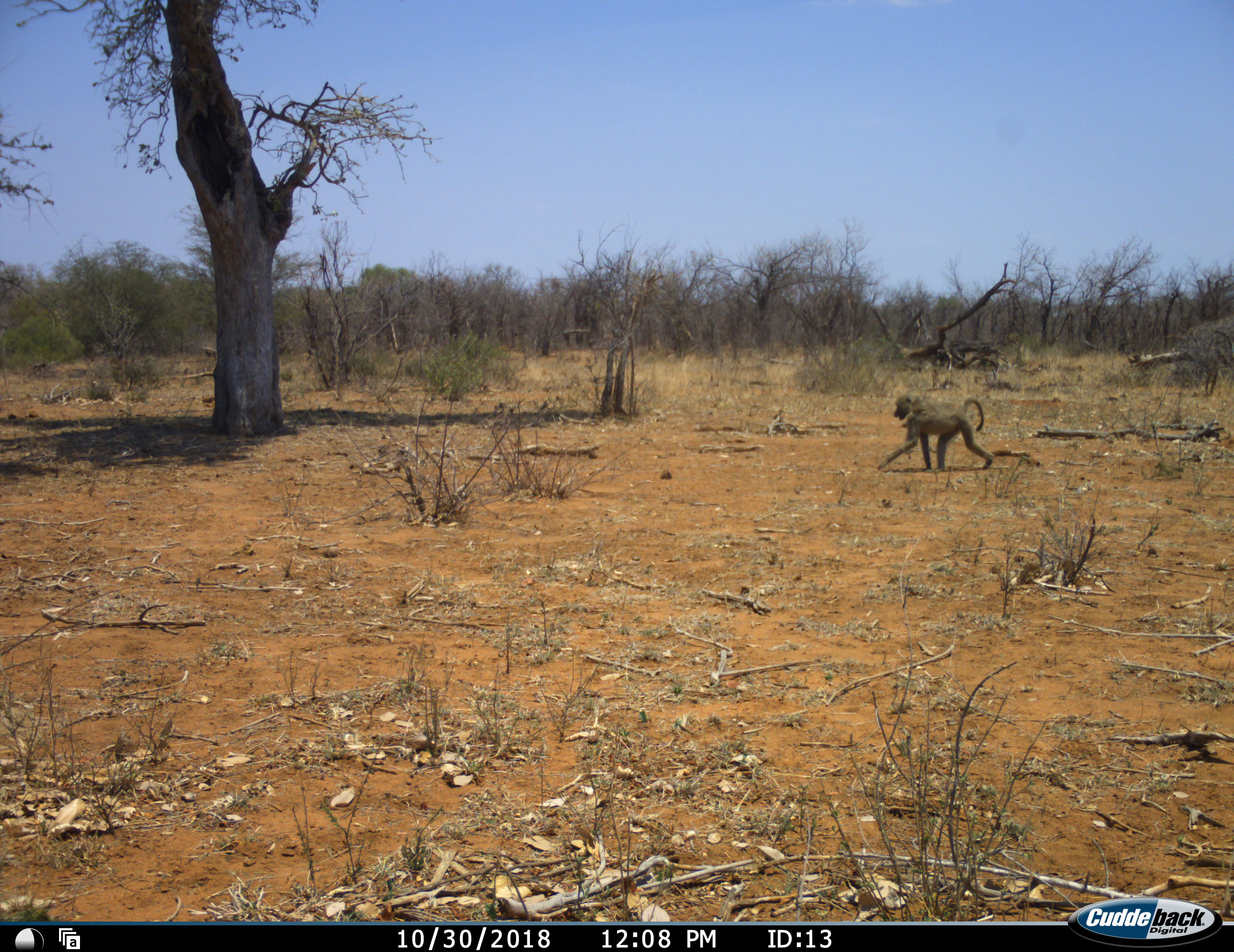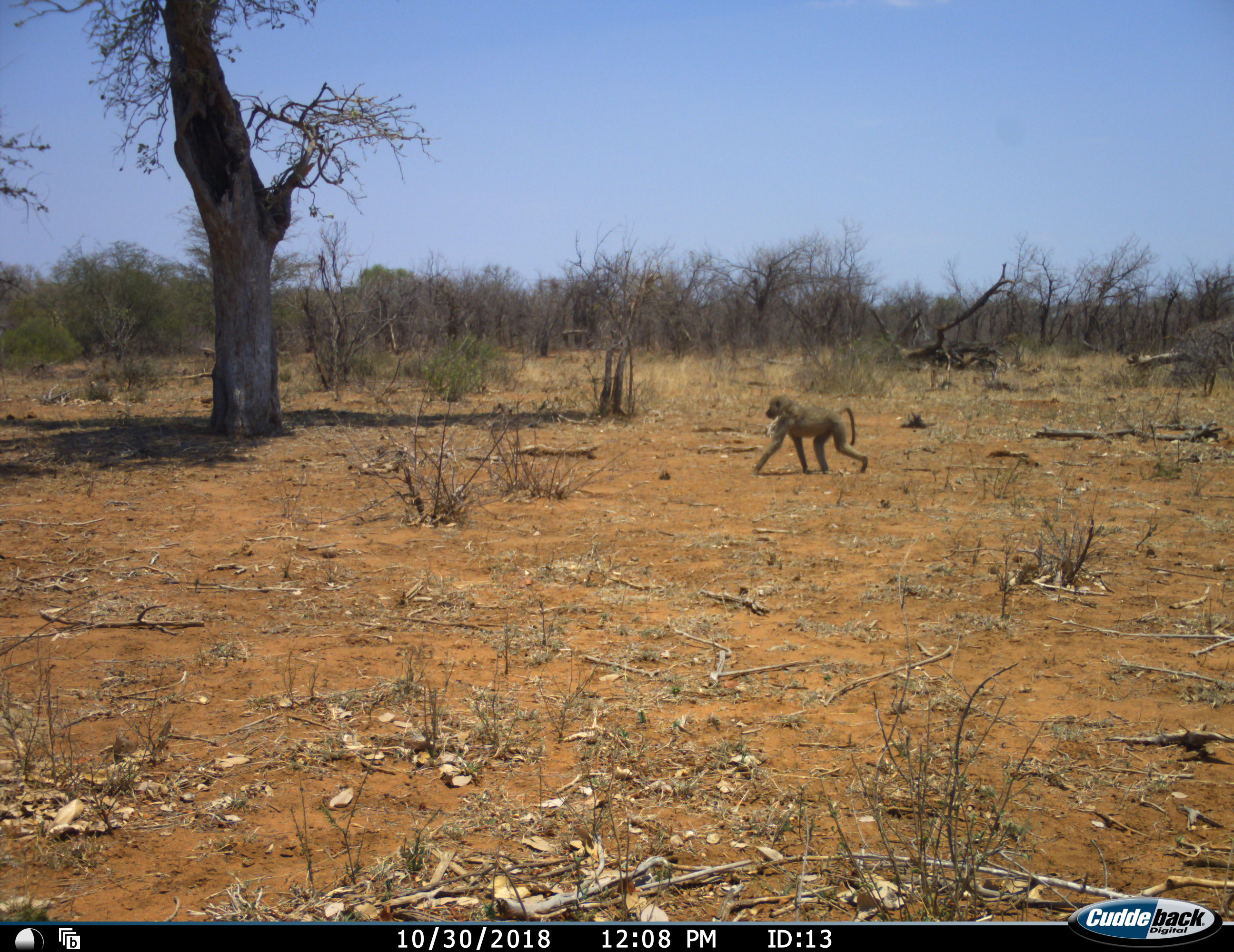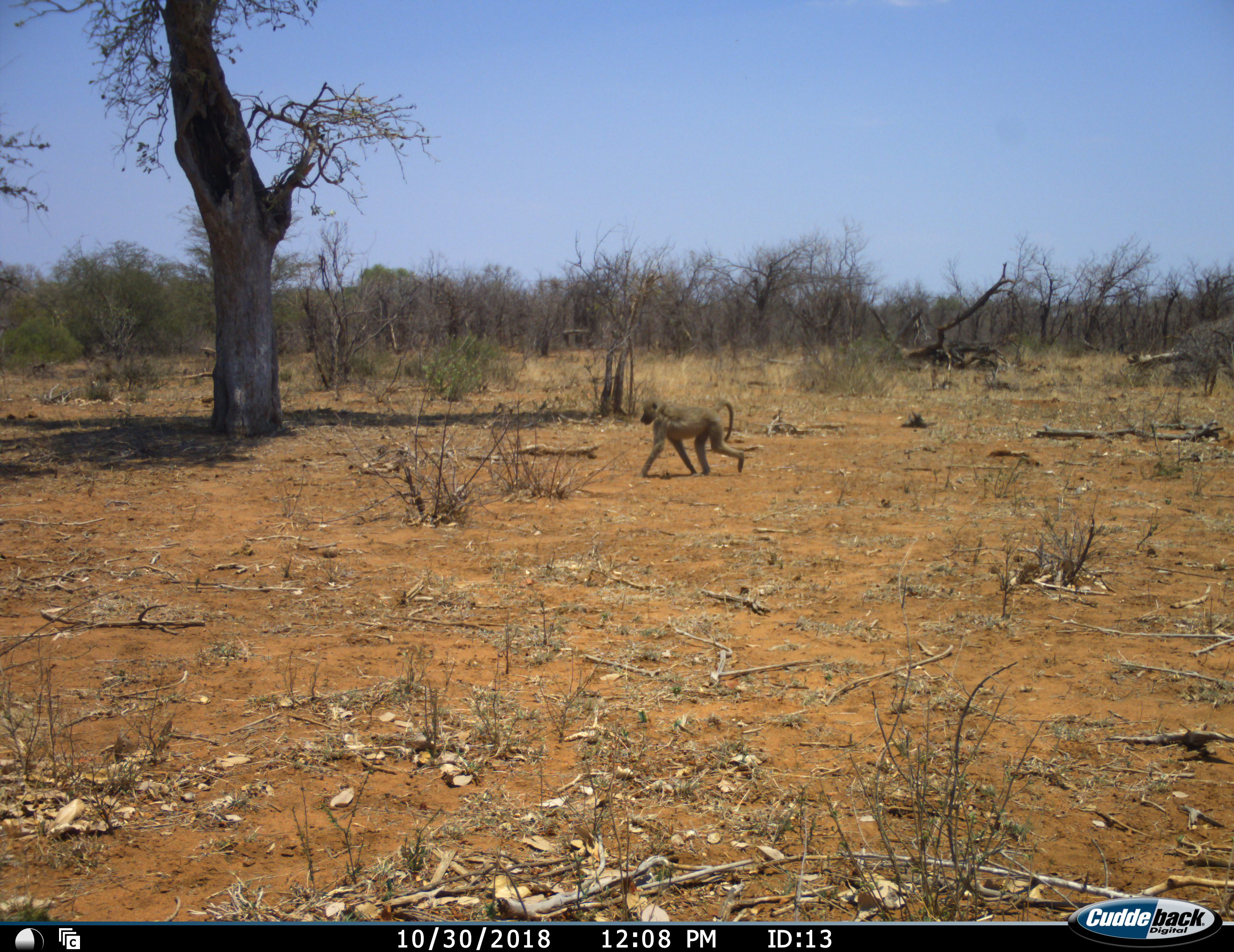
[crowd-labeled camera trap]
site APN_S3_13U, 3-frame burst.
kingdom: Animalia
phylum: Chordata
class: Mammalia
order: Primates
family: Cercopithecidae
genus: Papio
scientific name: Papio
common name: baboon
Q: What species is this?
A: Baboon (Papio).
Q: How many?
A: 1.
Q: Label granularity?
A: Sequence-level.